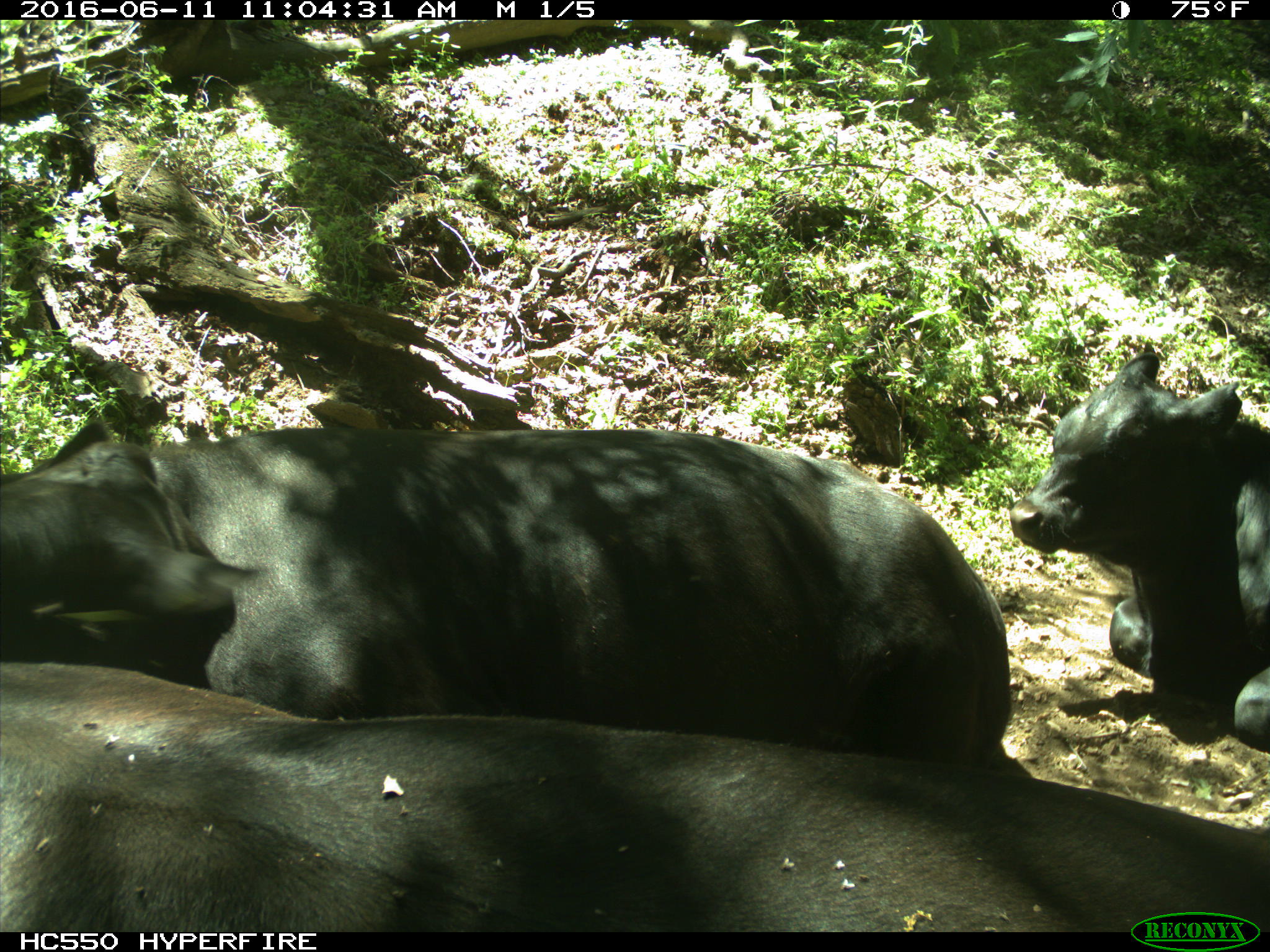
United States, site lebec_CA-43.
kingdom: Animalia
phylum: Chordata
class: Mammalia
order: Artiodactyla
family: Bovidae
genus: Bos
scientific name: Bos taurus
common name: domestic cow